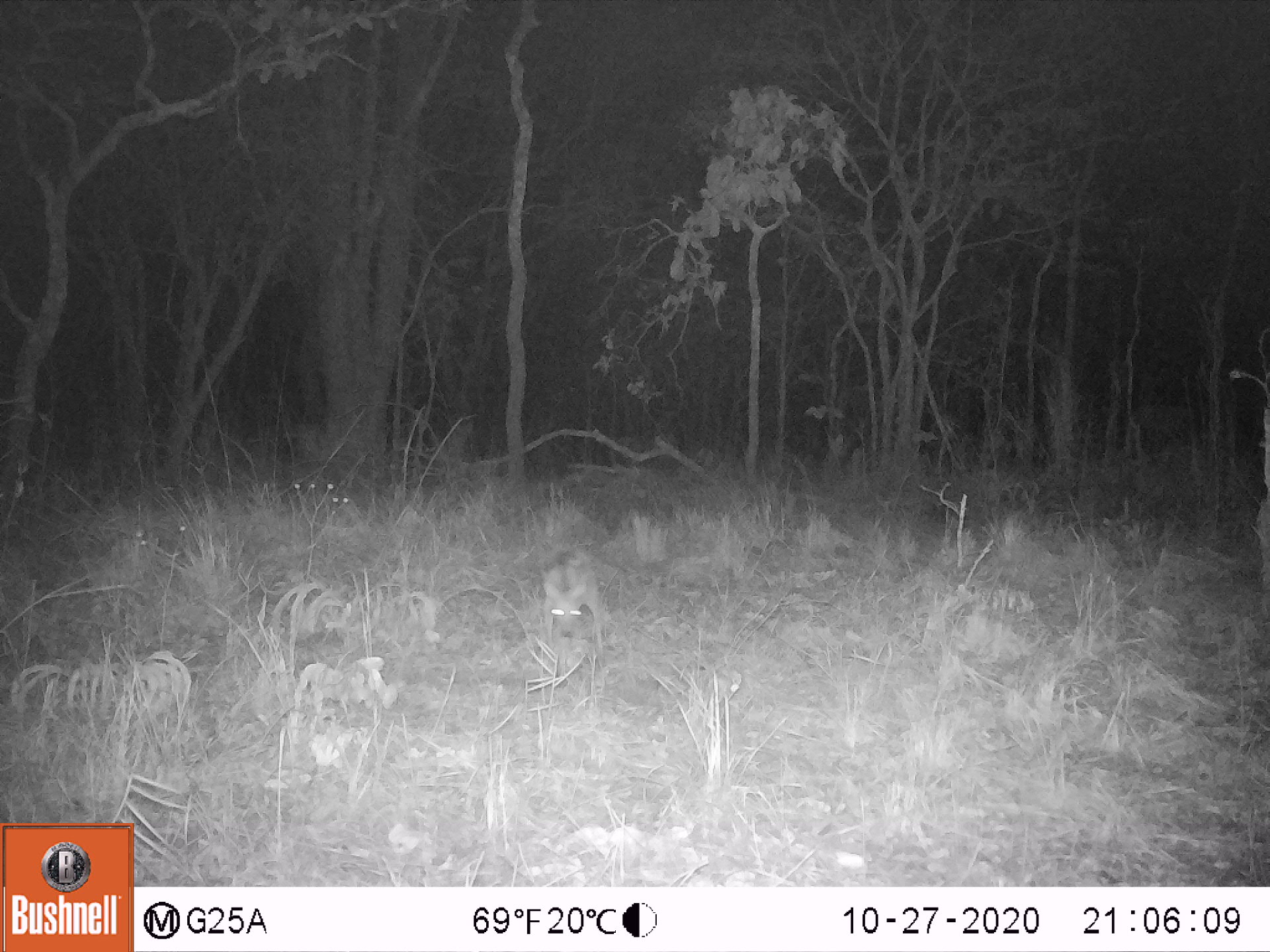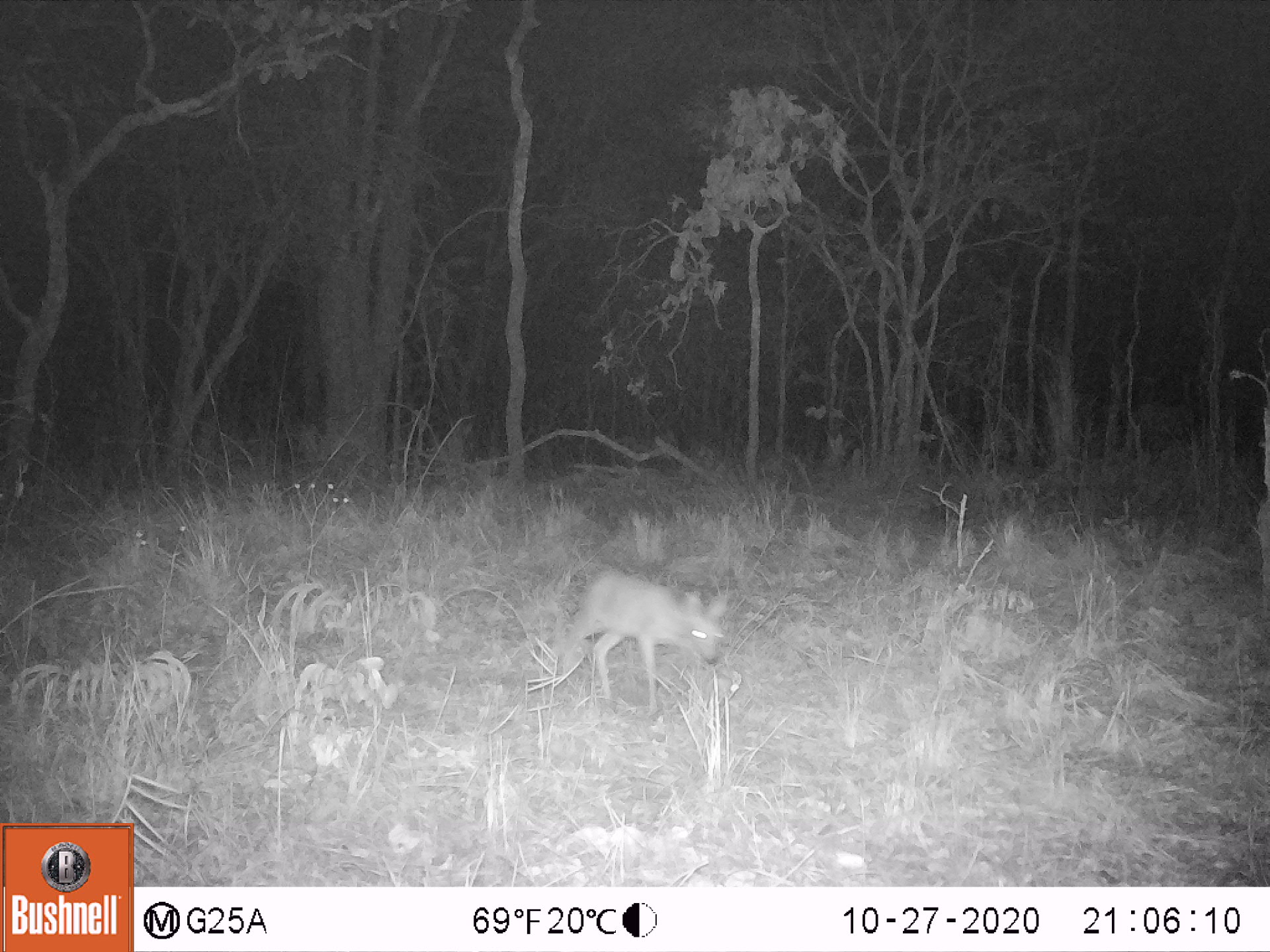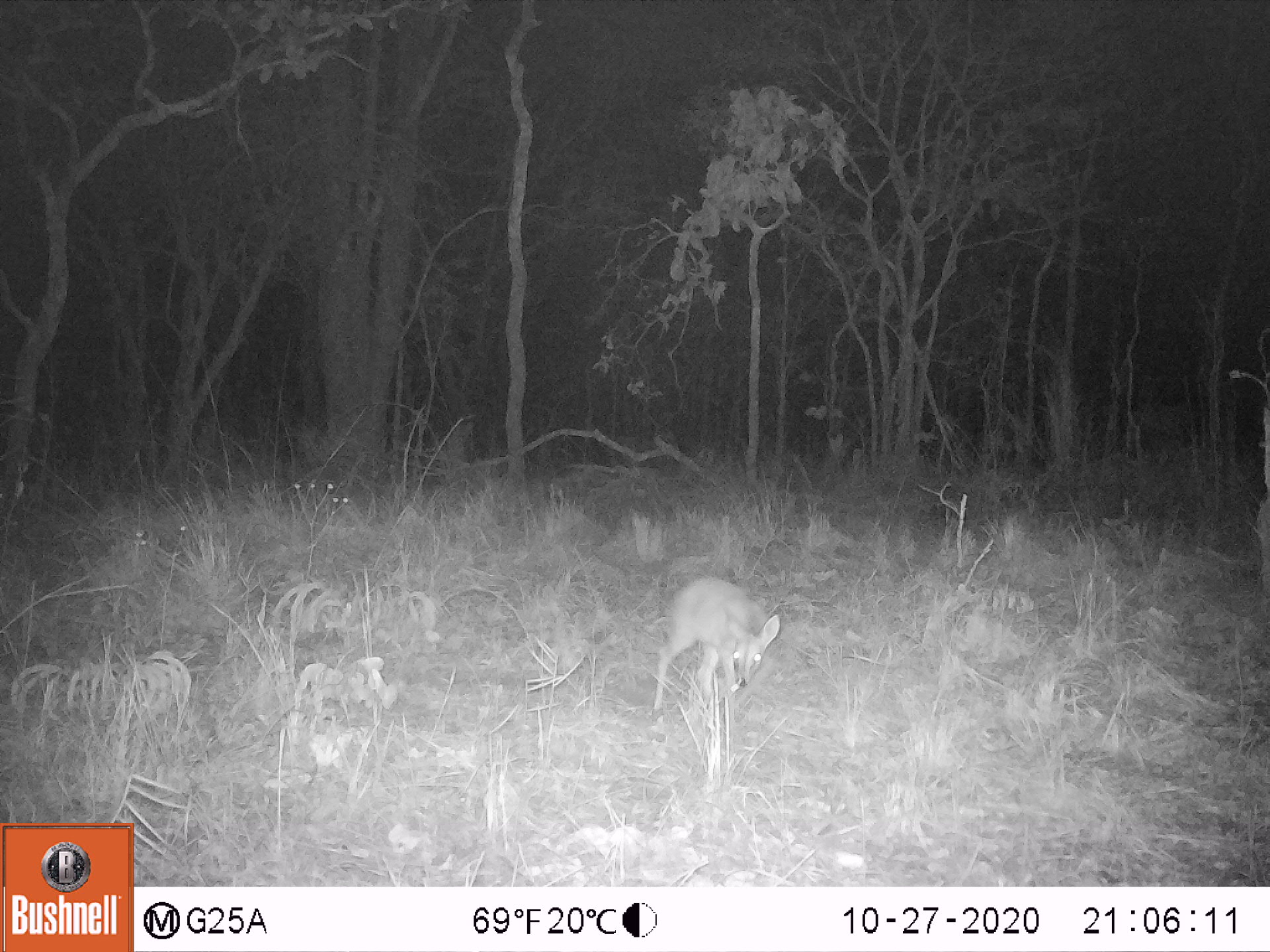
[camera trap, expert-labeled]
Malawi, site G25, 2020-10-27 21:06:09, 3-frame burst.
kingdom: Animalia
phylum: Chordata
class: Mammalia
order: Artiodactyla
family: Bovidae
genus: Sylvicapra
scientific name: Sylvicapra grimmia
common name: common duiker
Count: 1.